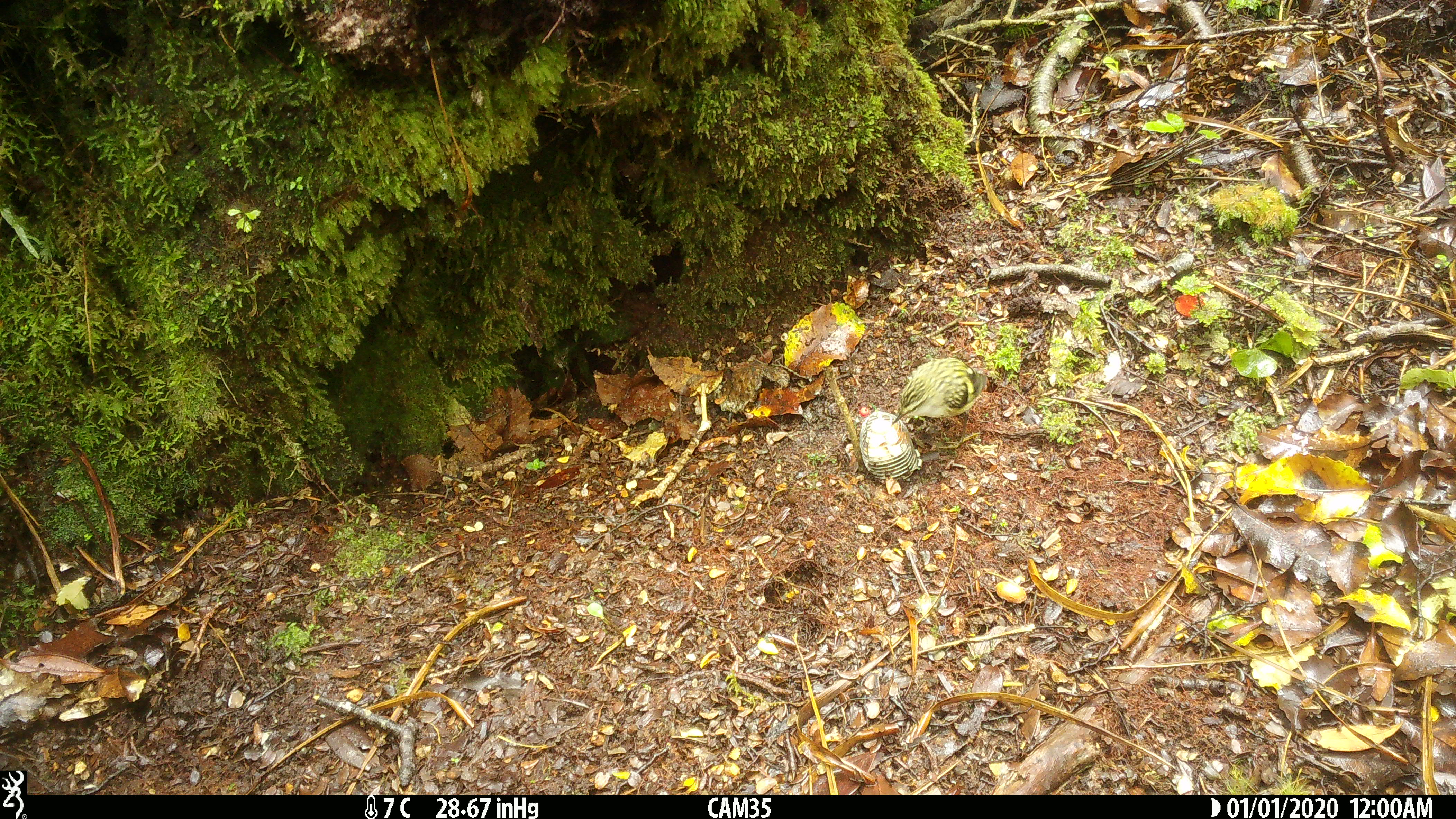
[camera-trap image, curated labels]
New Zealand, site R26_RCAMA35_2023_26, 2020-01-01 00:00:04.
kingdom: Animalia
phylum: Chordata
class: Aves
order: Passeriformes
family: Acanthisittidae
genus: Acanthisitta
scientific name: Acanthisitta chloris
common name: rifleman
Rifleman (Acanthisitta chloris).